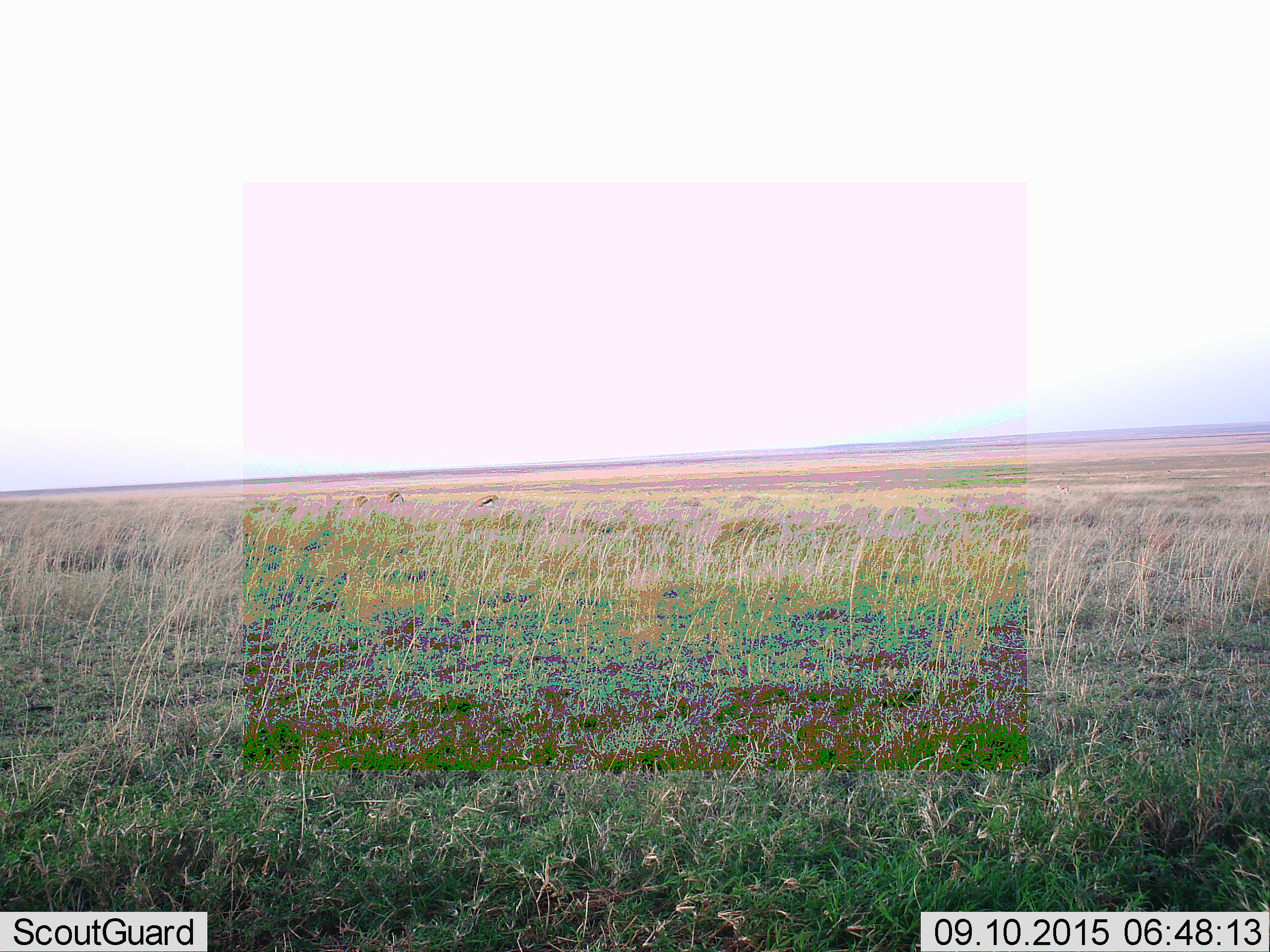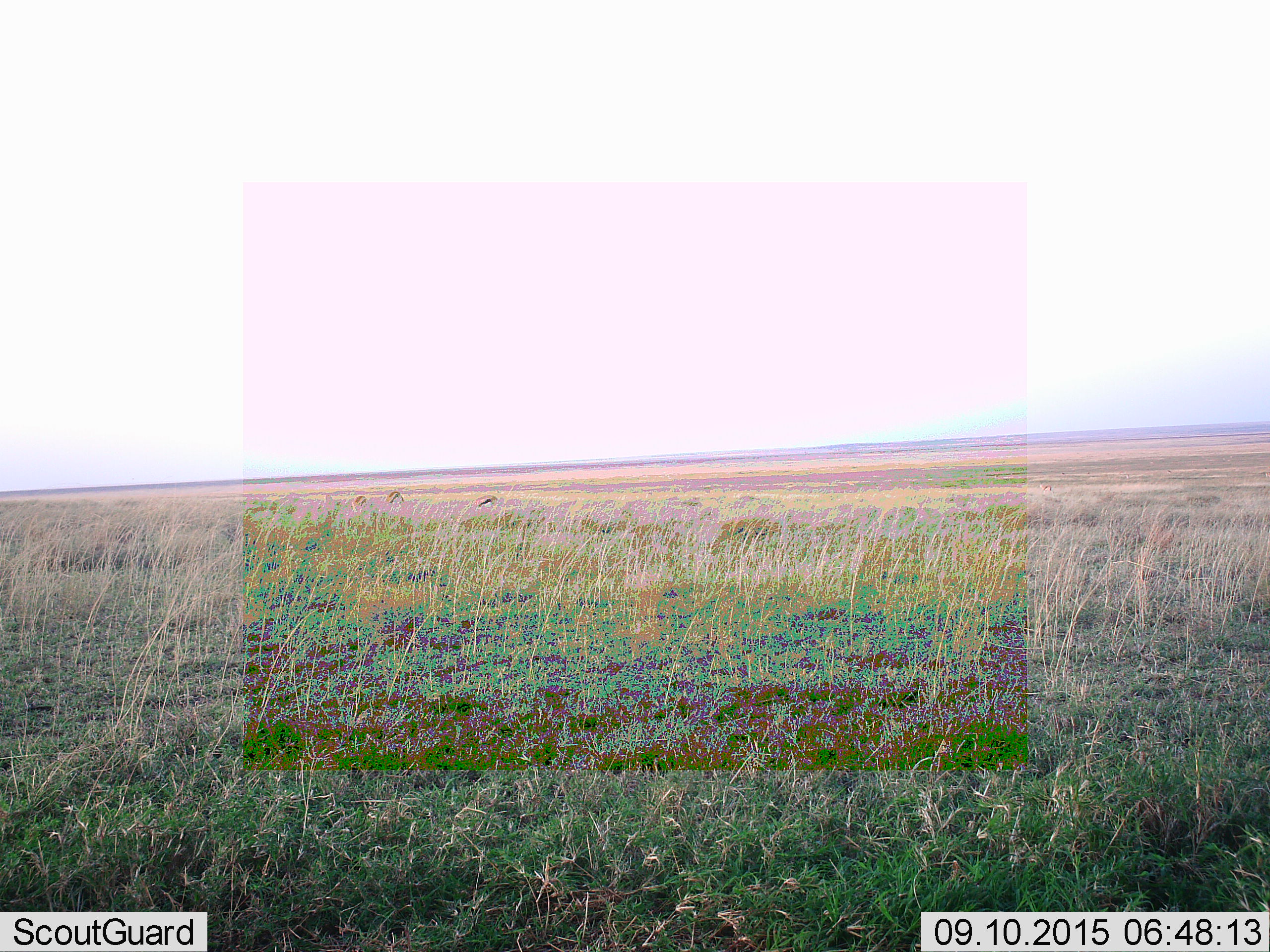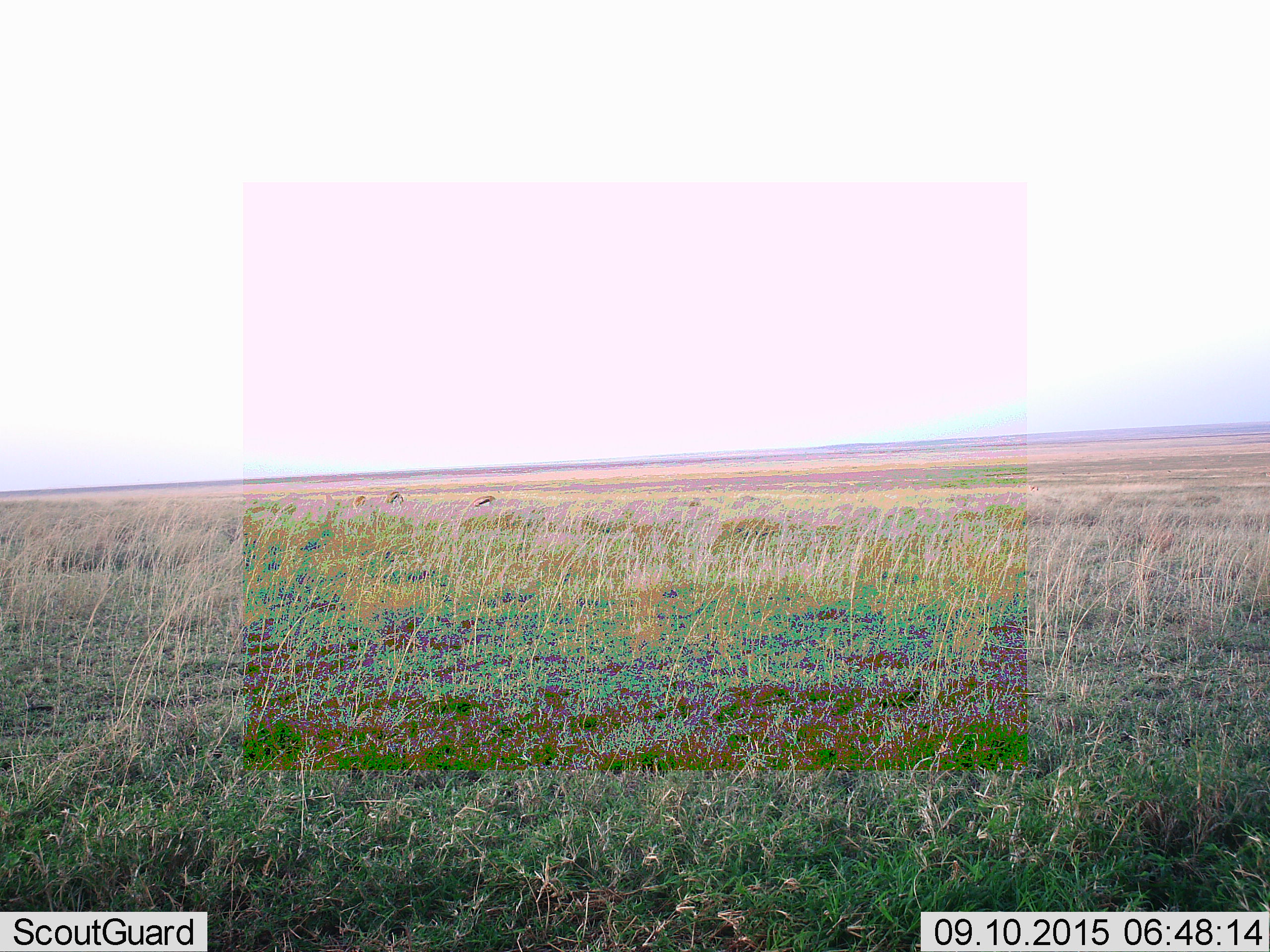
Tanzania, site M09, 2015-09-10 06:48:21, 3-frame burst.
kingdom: Animalia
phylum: Chordata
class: Mammalia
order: Artiodactyla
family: Bovidae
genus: Eudorcas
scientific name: Eudorcas thomsonii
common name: thomson's gazelle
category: gazellethomsons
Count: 3.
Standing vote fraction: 0%.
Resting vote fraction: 0%.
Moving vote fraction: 12%.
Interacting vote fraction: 0%.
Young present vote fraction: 0%.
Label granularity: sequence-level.